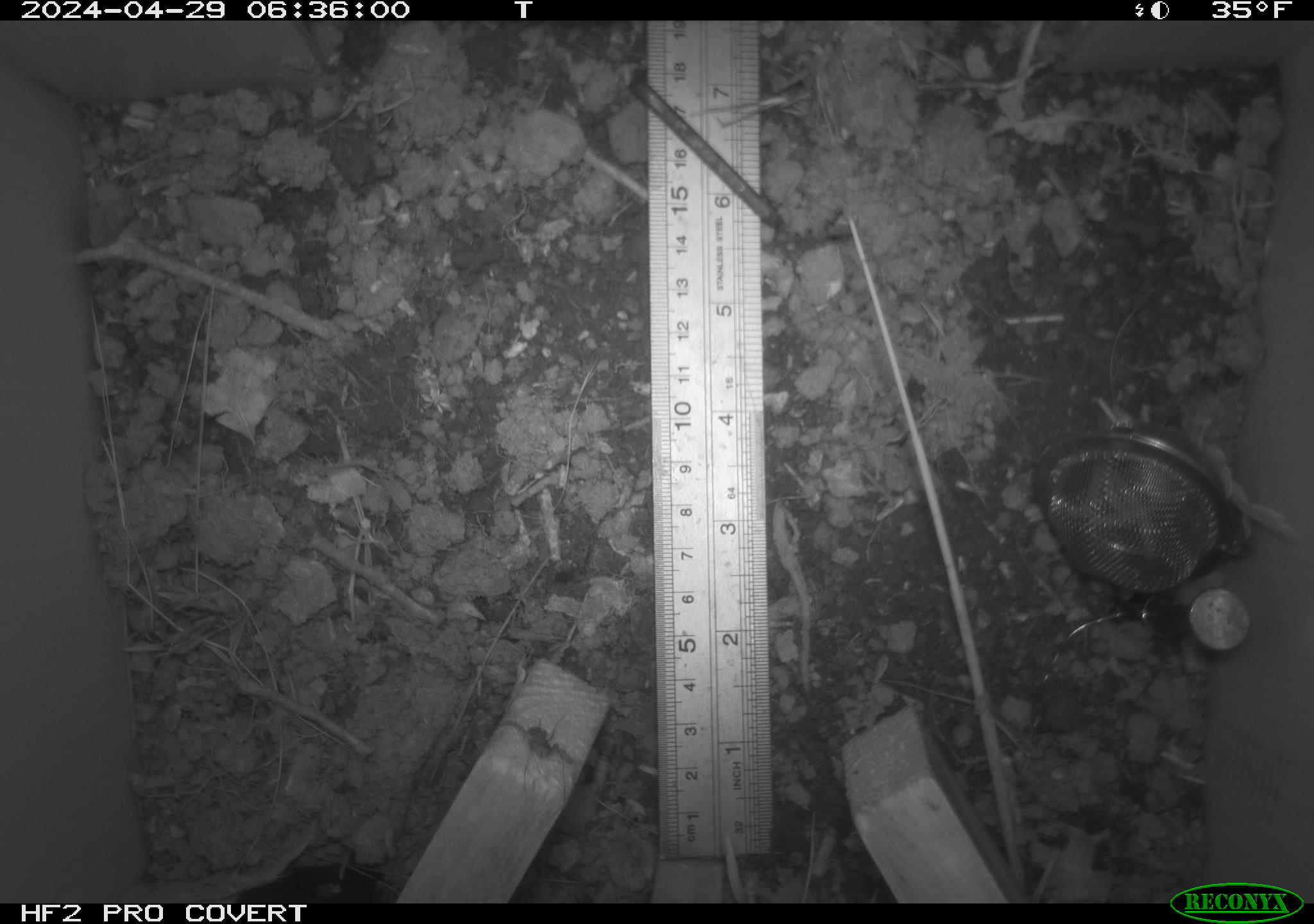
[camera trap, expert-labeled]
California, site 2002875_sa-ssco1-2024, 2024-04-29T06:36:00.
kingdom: Animalia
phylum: Arthropoda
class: Arachnida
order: Araneae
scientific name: Araneae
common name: spider